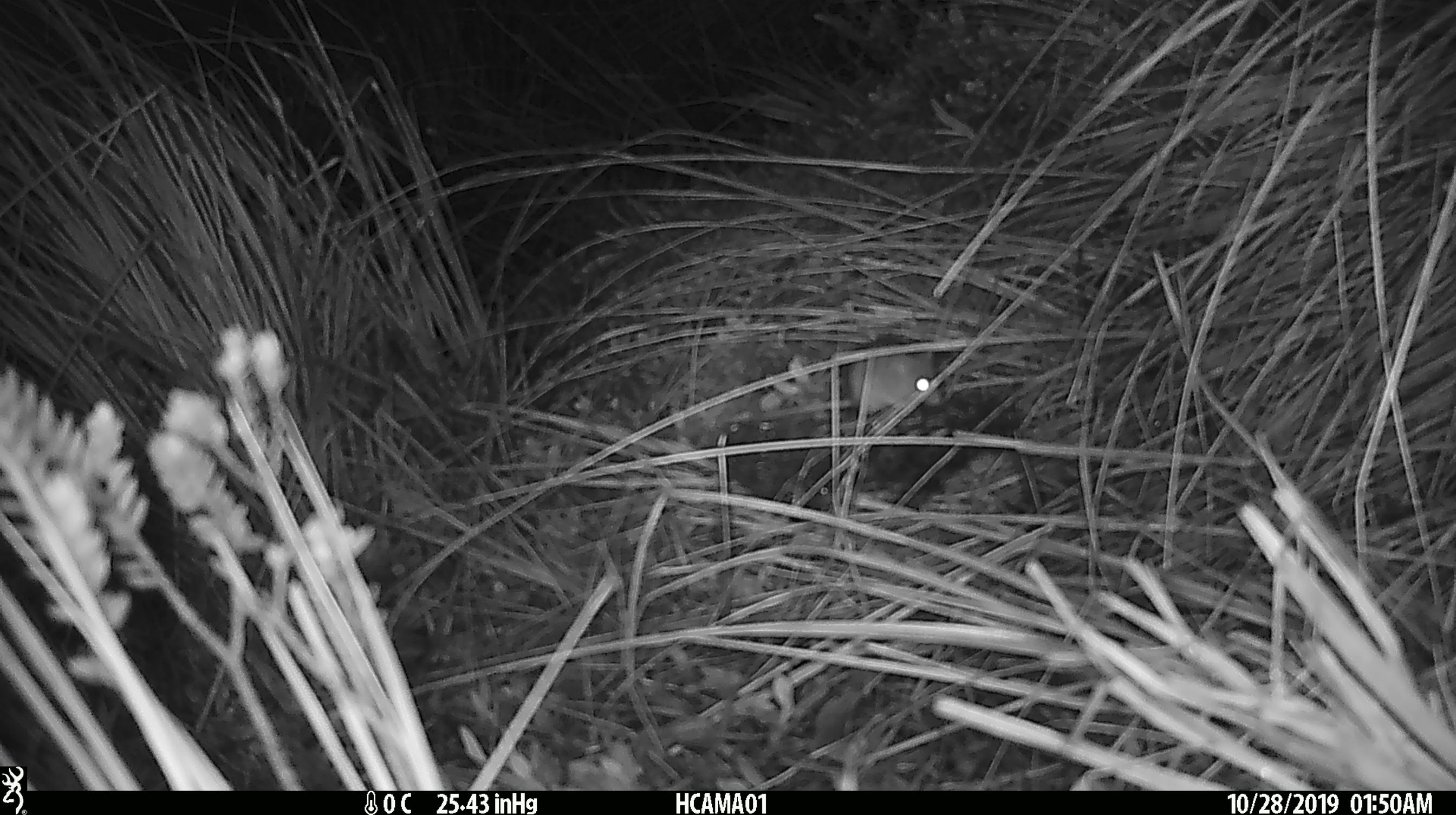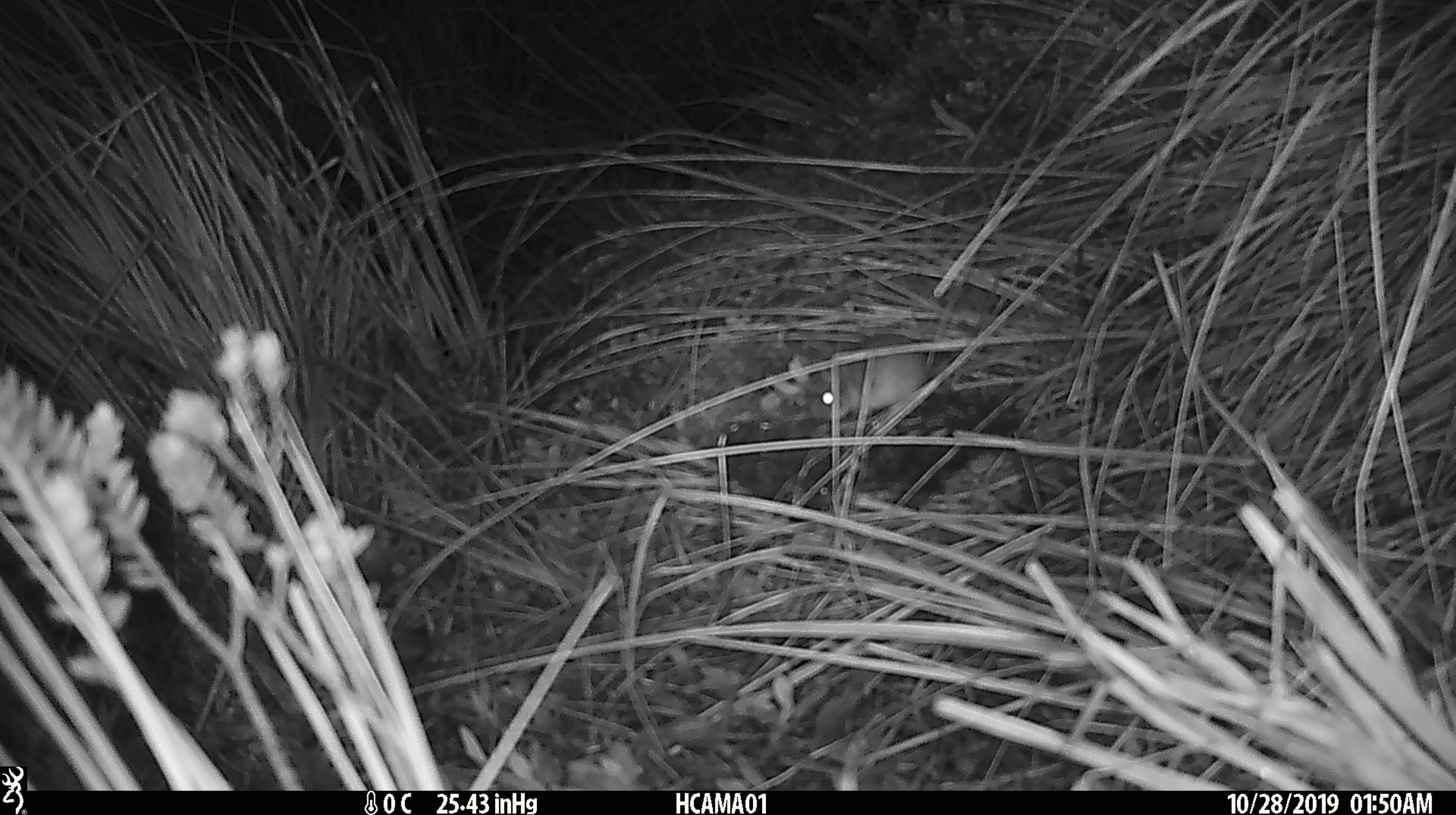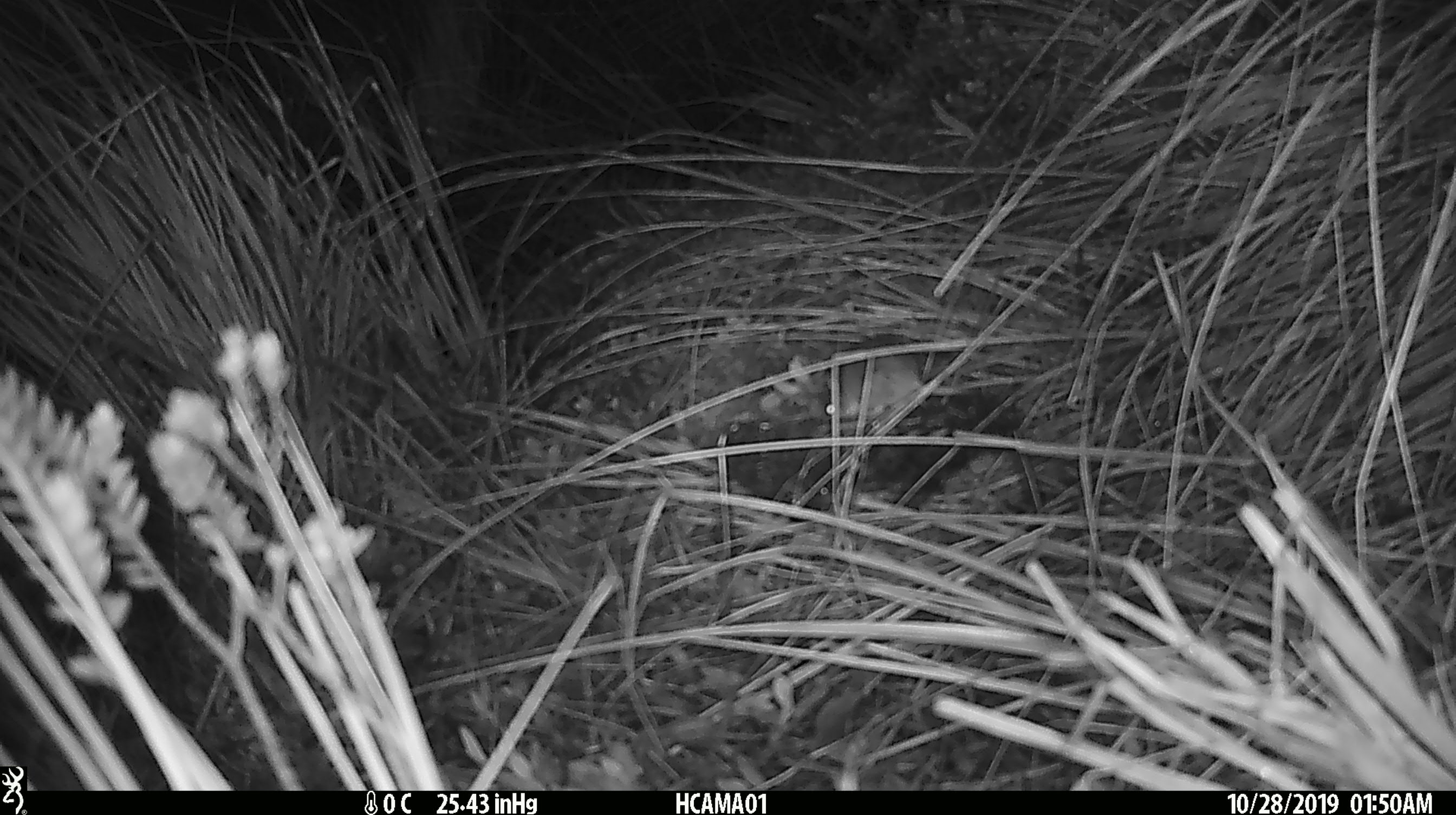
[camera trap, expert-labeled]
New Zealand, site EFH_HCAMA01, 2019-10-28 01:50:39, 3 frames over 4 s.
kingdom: Animalia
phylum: Chordata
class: Mammalia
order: Rodentia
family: Muridae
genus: Mus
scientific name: Mus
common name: mouse